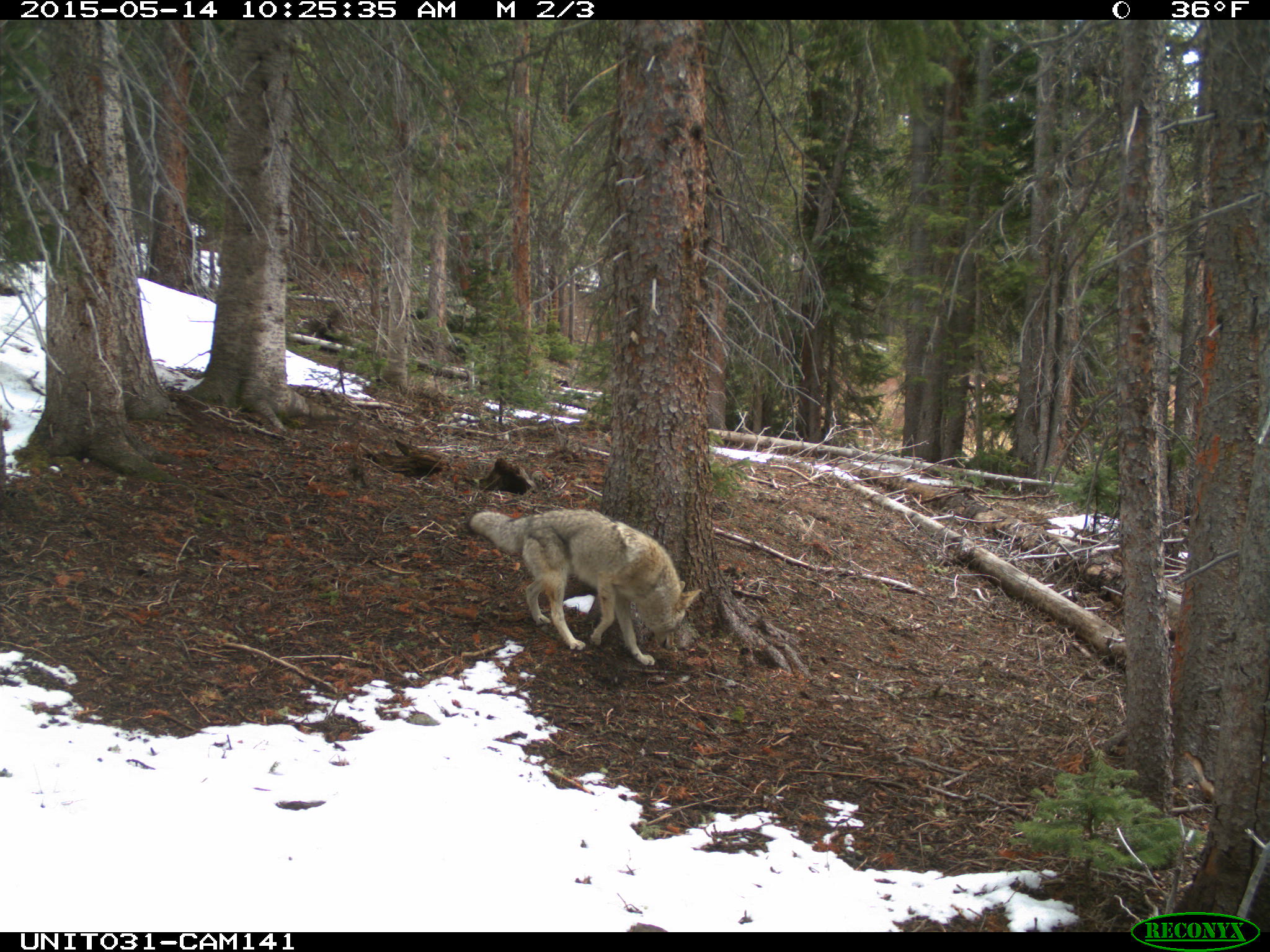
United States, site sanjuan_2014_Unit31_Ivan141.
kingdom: Animalia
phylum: Chordata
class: Mammalia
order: Carnivora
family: Canidae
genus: Canis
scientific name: Canis latrans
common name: coyote